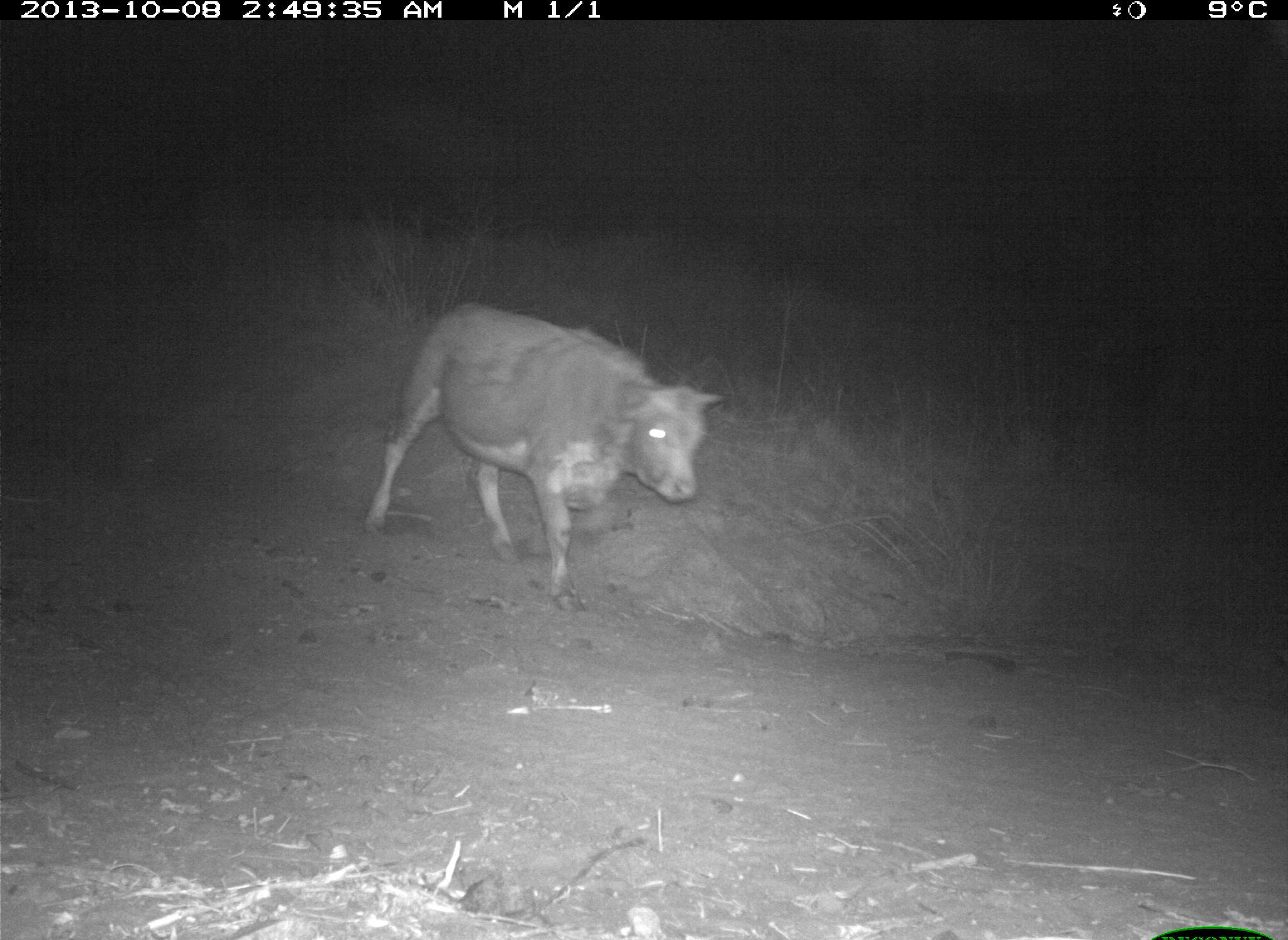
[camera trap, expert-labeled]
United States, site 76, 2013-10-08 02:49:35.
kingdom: Animalia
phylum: Chordata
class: Mammalia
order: Artiodactyla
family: Bovidae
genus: Bos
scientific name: Bos taurus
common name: cow